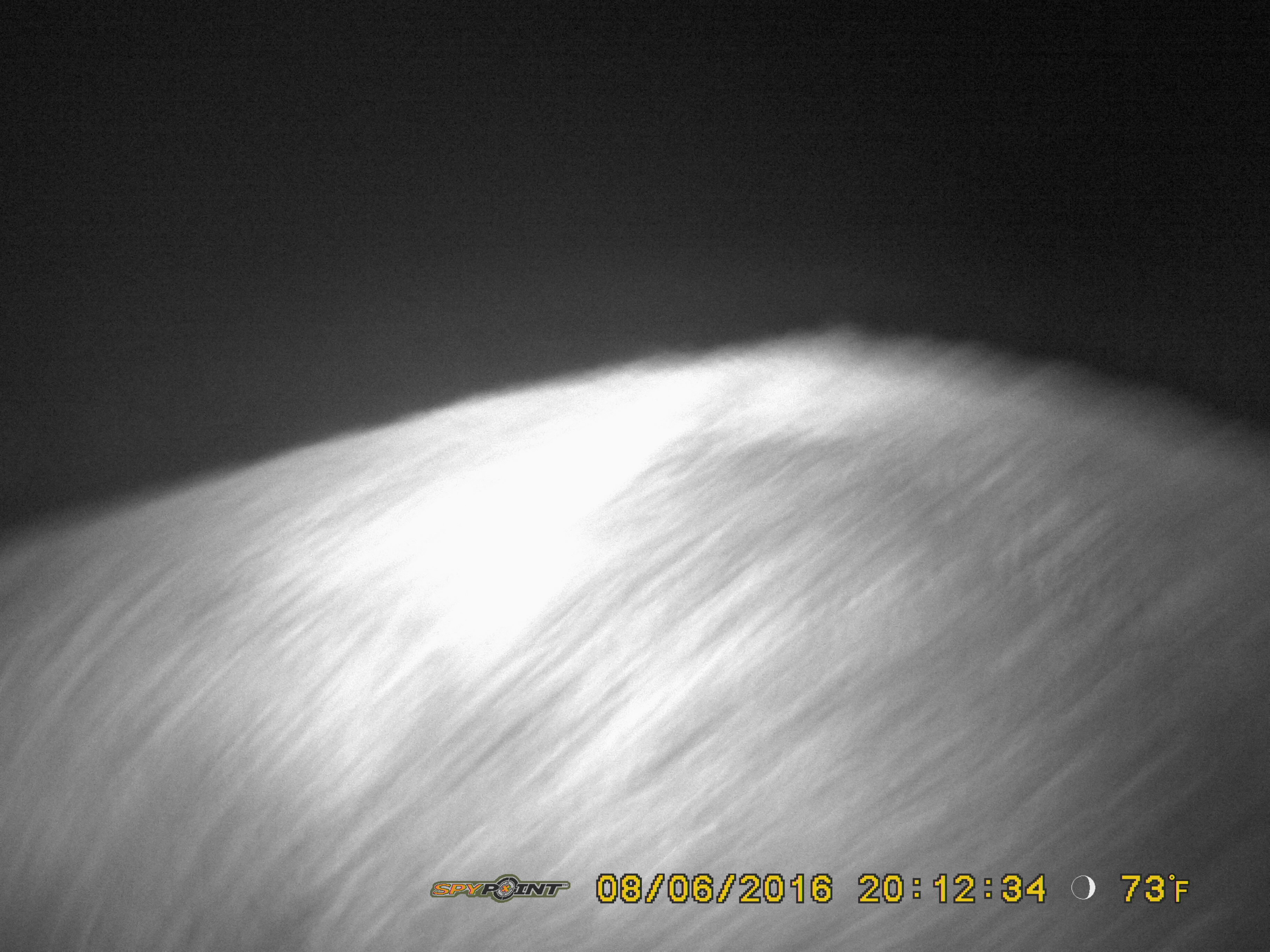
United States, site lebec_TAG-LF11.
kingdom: Animalia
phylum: Chordata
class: Mammalia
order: Artiodactyla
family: Suidae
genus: Sus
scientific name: Sus scrofa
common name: wild boar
Sus scrofa (wild boar).